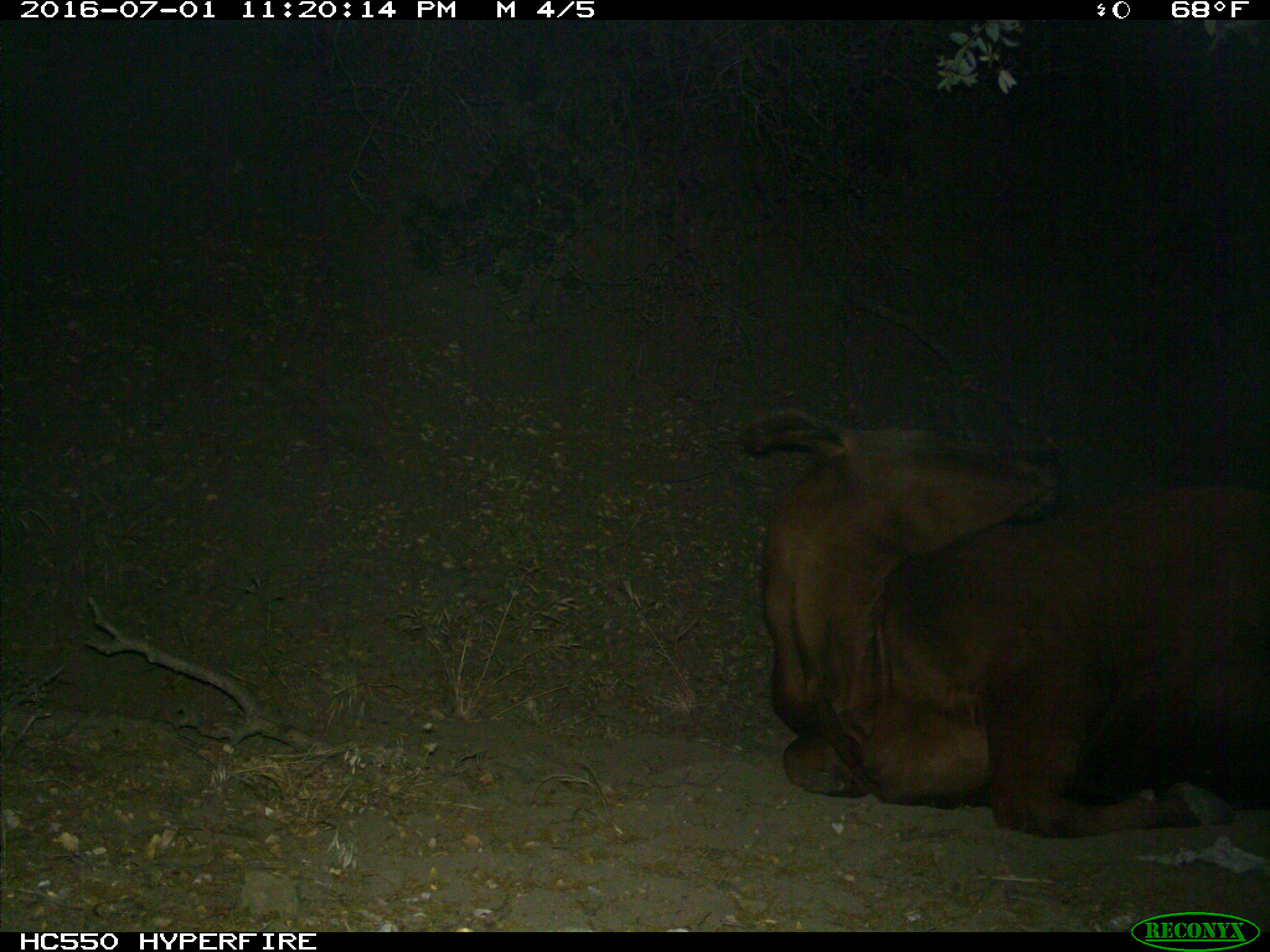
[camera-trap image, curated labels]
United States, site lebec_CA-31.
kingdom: Animalia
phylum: Chordata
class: Mammalia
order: Artiodactyla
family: Bovidae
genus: Bos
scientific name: Bos taurus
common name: domestic cow